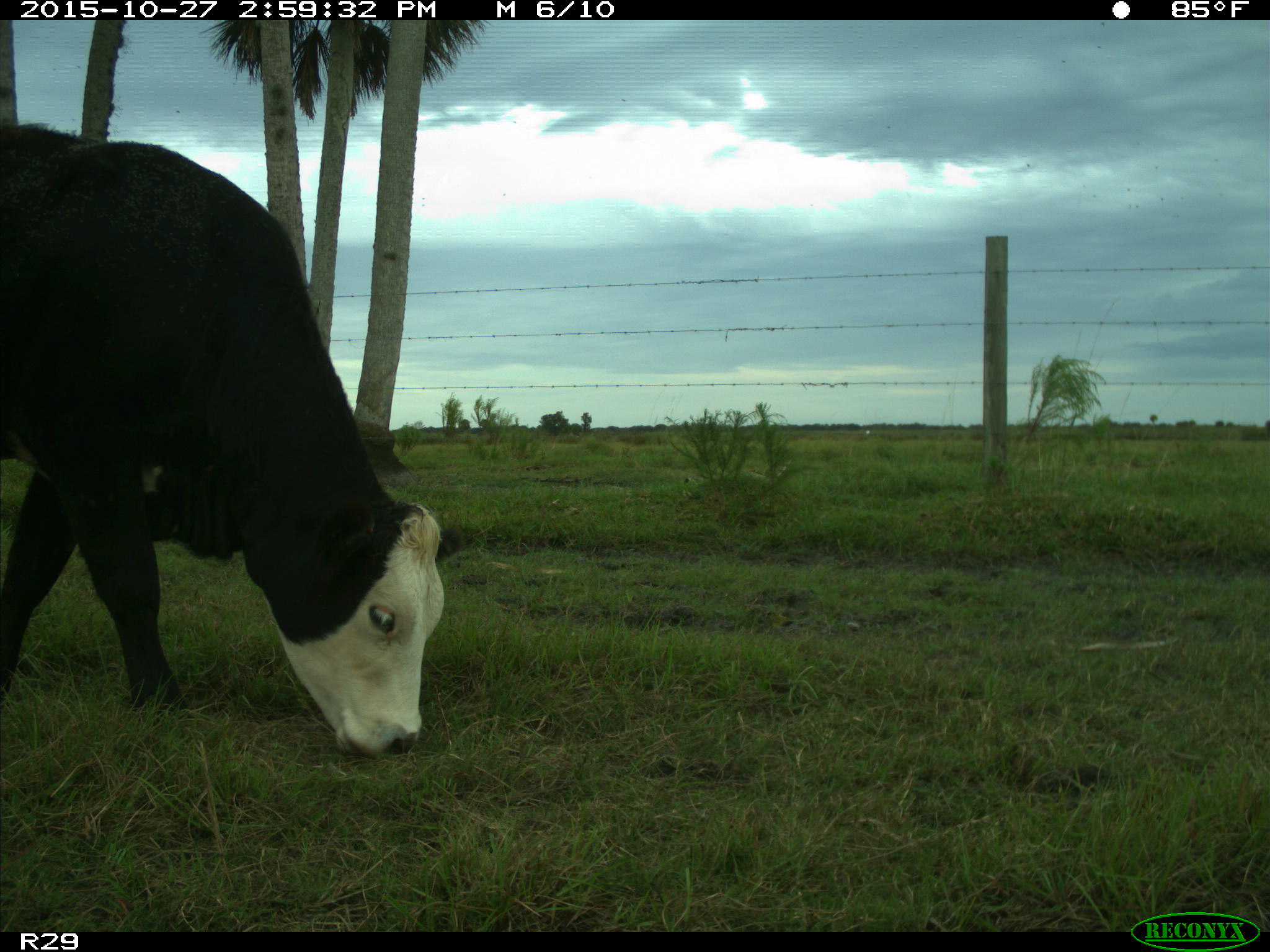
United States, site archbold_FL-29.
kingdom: Animalia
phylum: Chordata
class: Mammalia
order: Artiodactyla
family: Bovidae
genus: Bos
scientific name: Bos taurus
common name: domestic cow